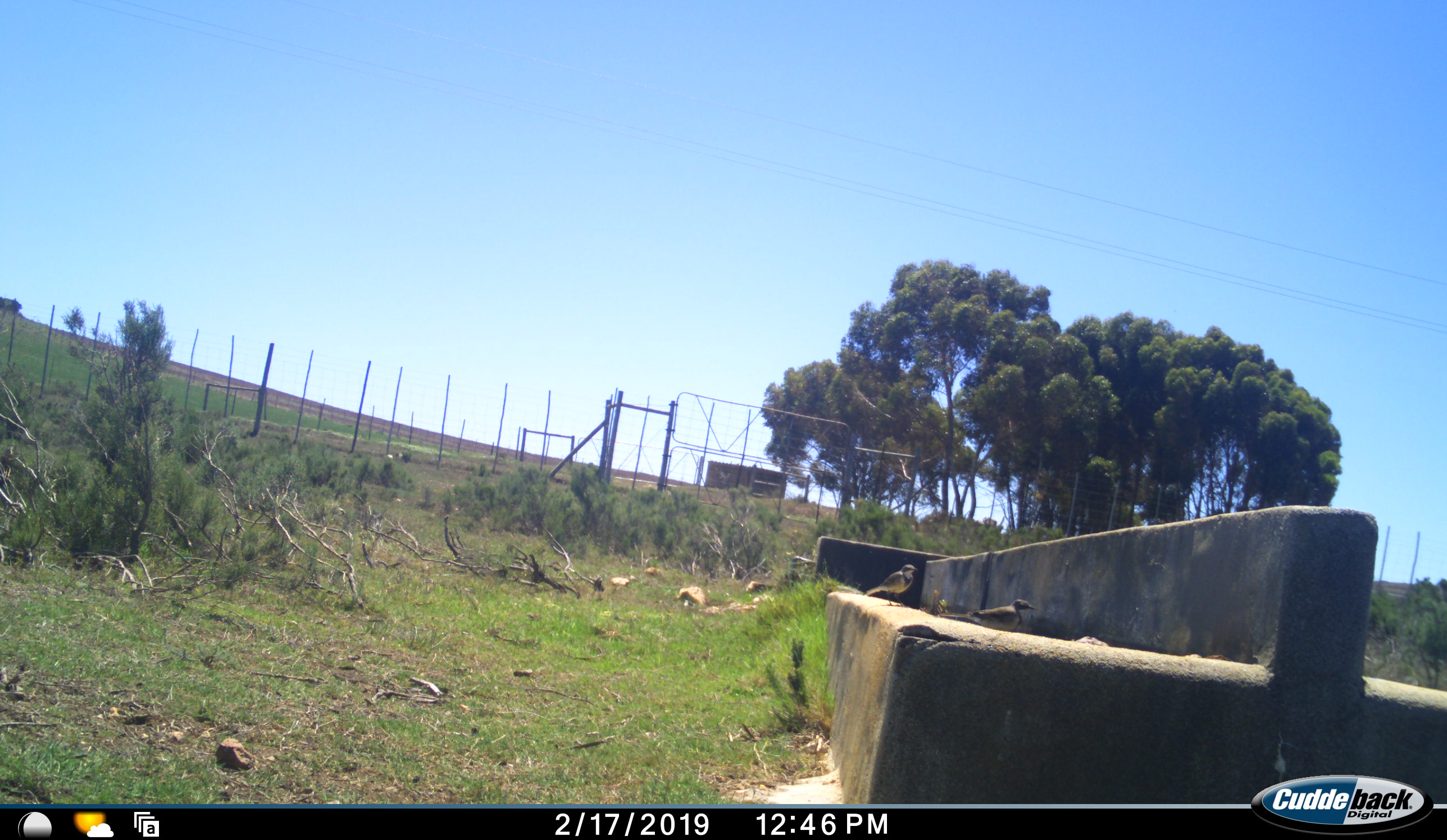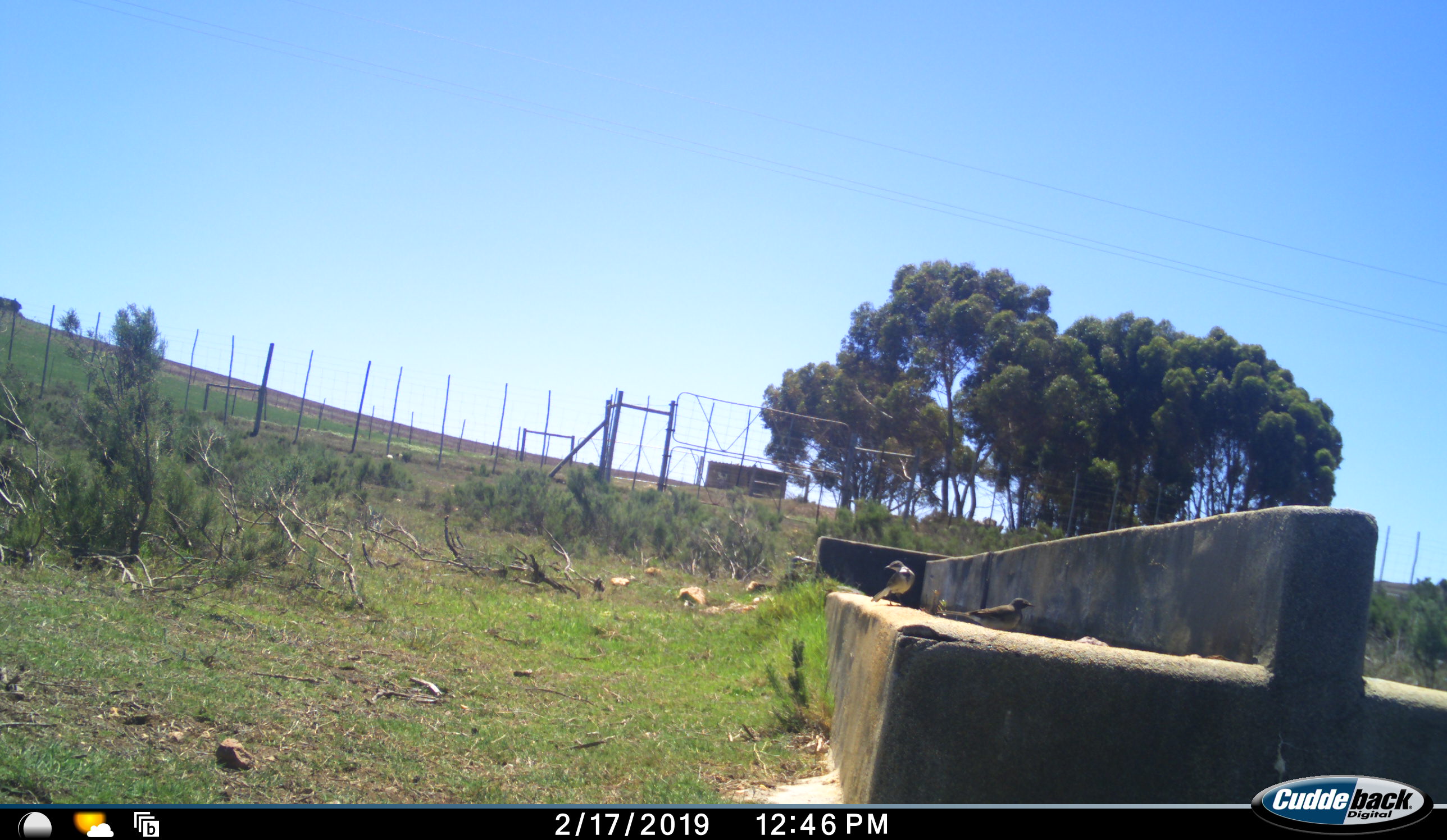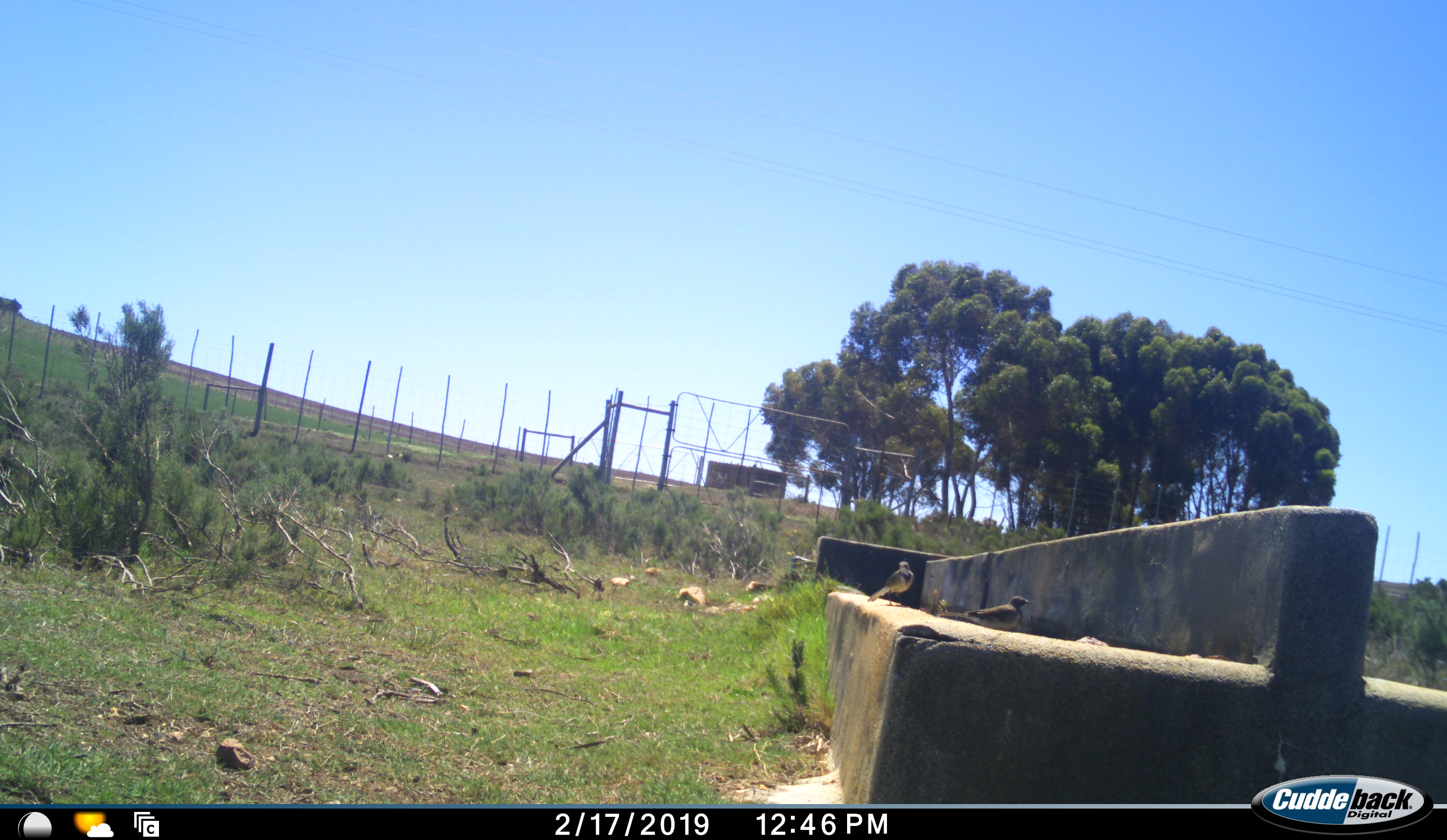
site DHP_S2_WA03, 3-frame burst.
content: unidentified animal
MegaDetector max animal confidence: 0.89